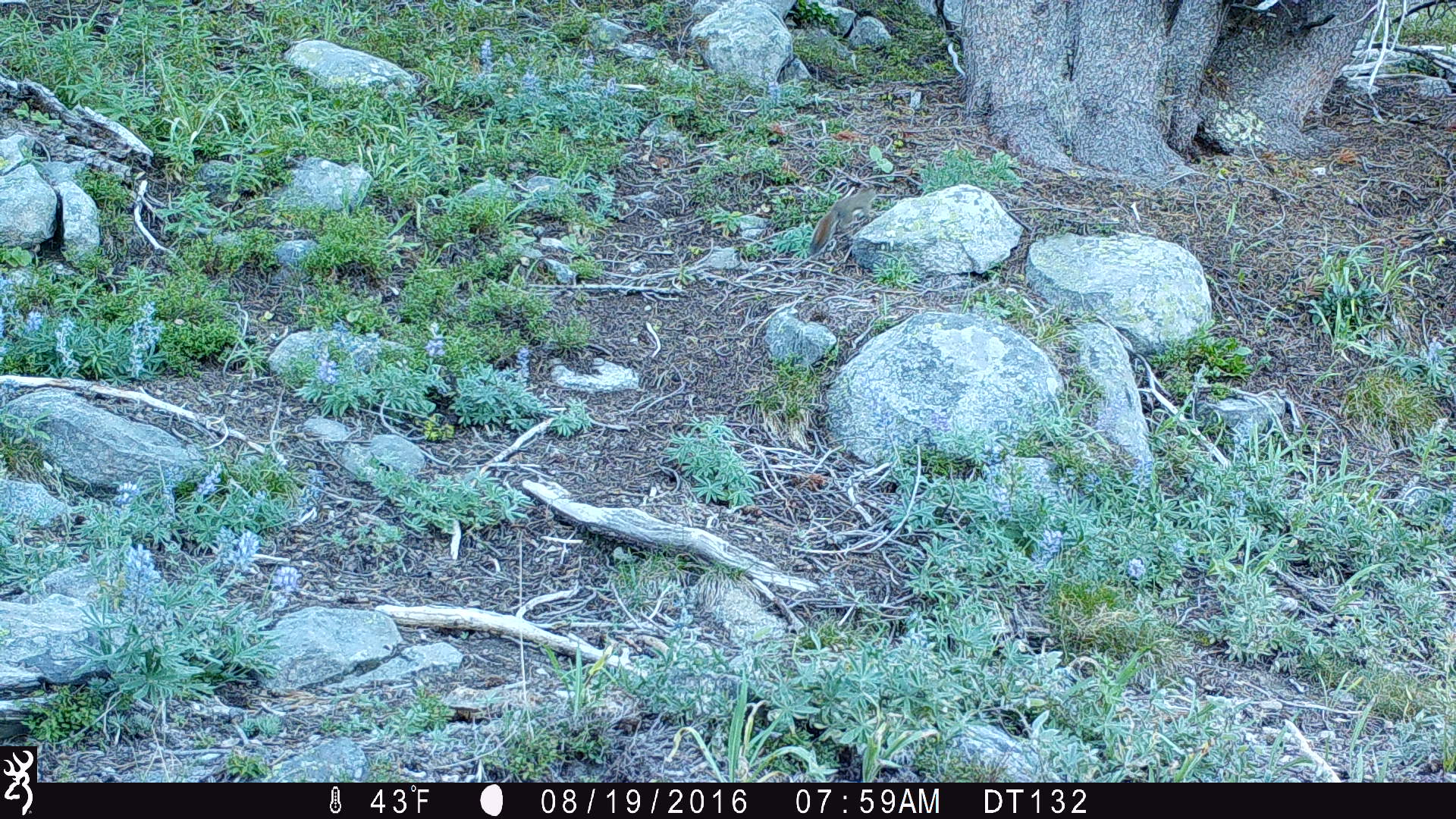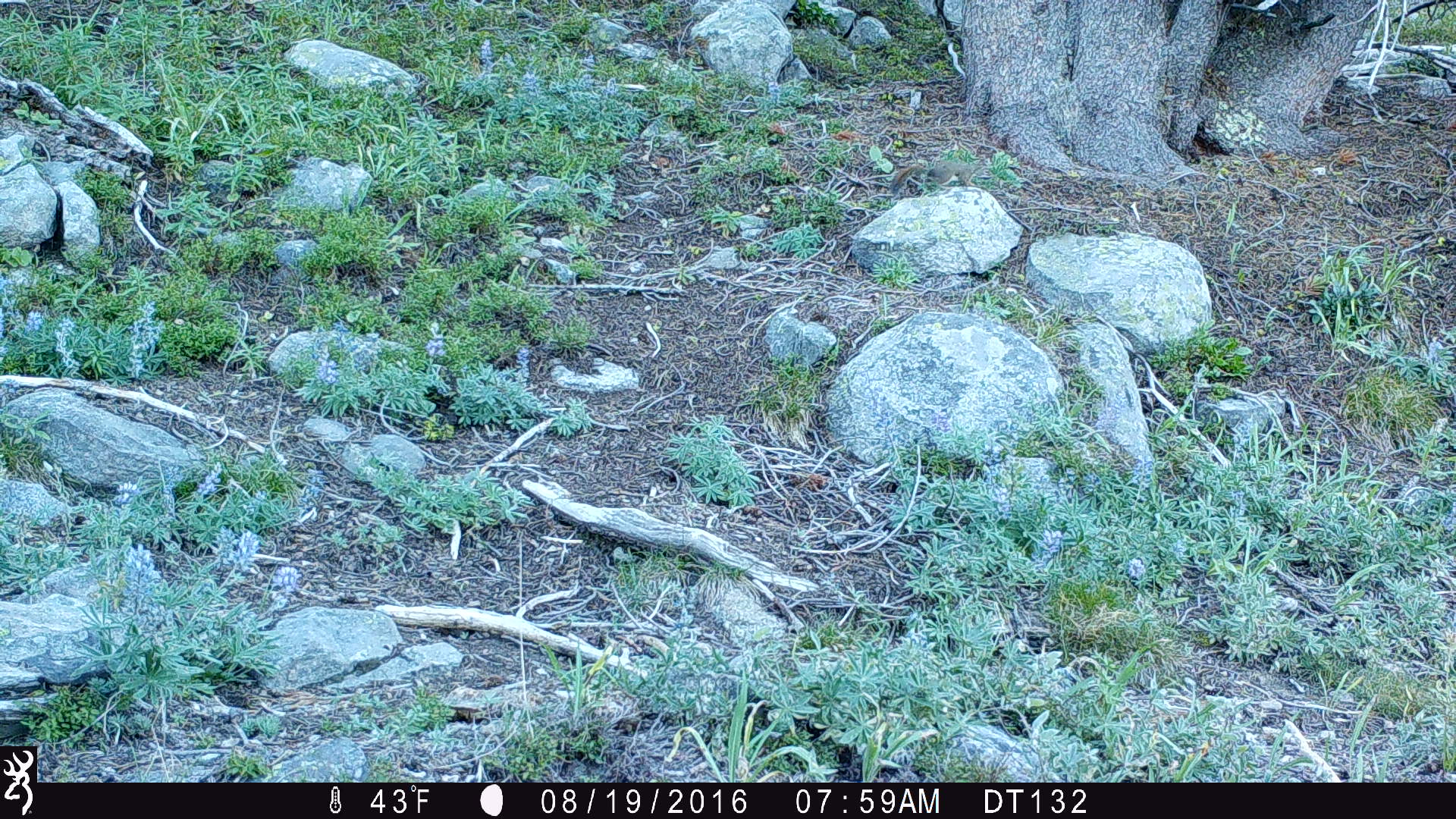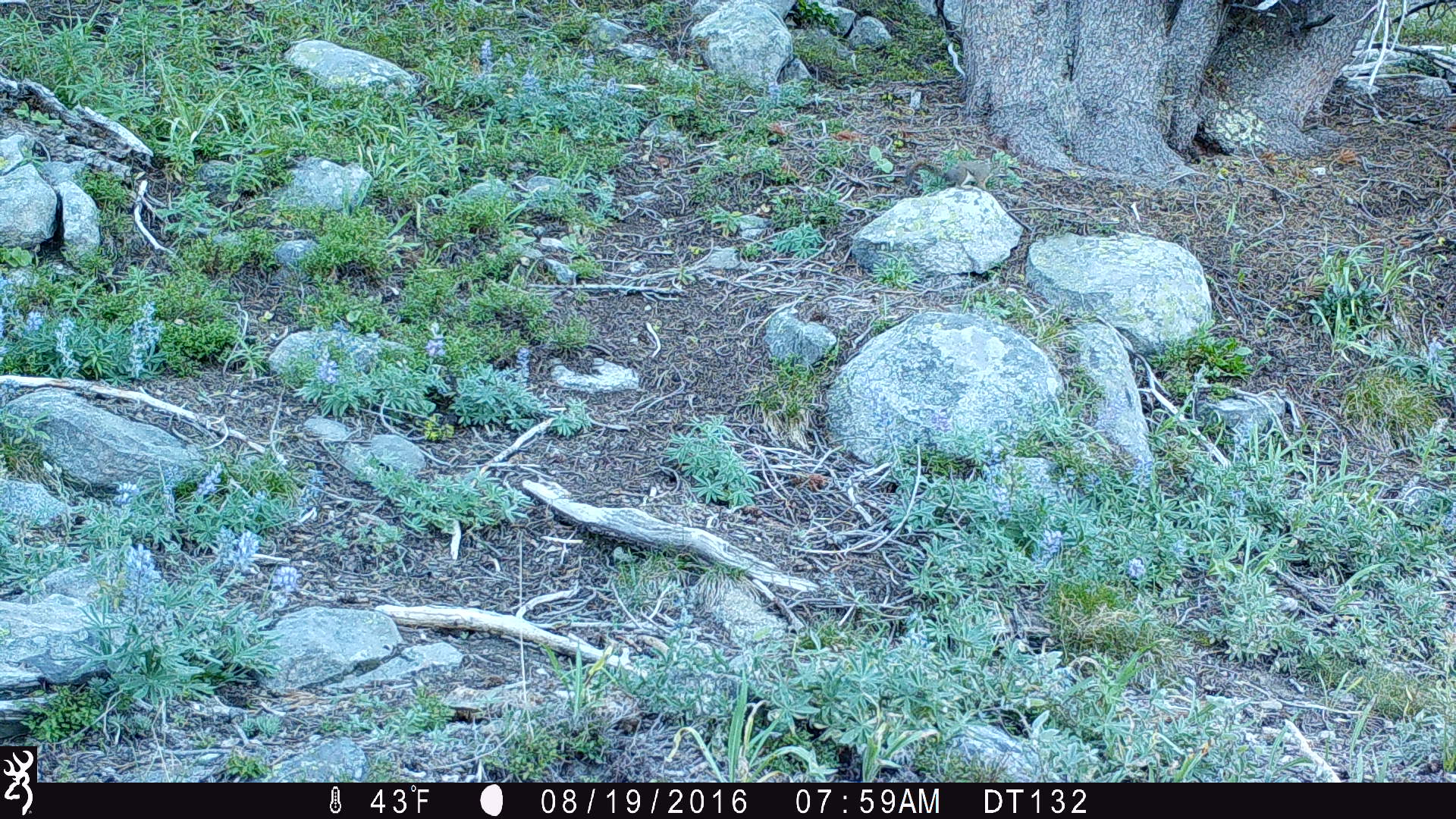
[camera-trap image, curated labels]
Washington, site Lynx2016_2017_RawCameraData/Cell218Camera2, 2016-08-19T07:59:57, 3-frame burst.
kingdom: Animalia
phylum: Chordata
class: Mammalia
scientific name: Mammalia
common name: small mammal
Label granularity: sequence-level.